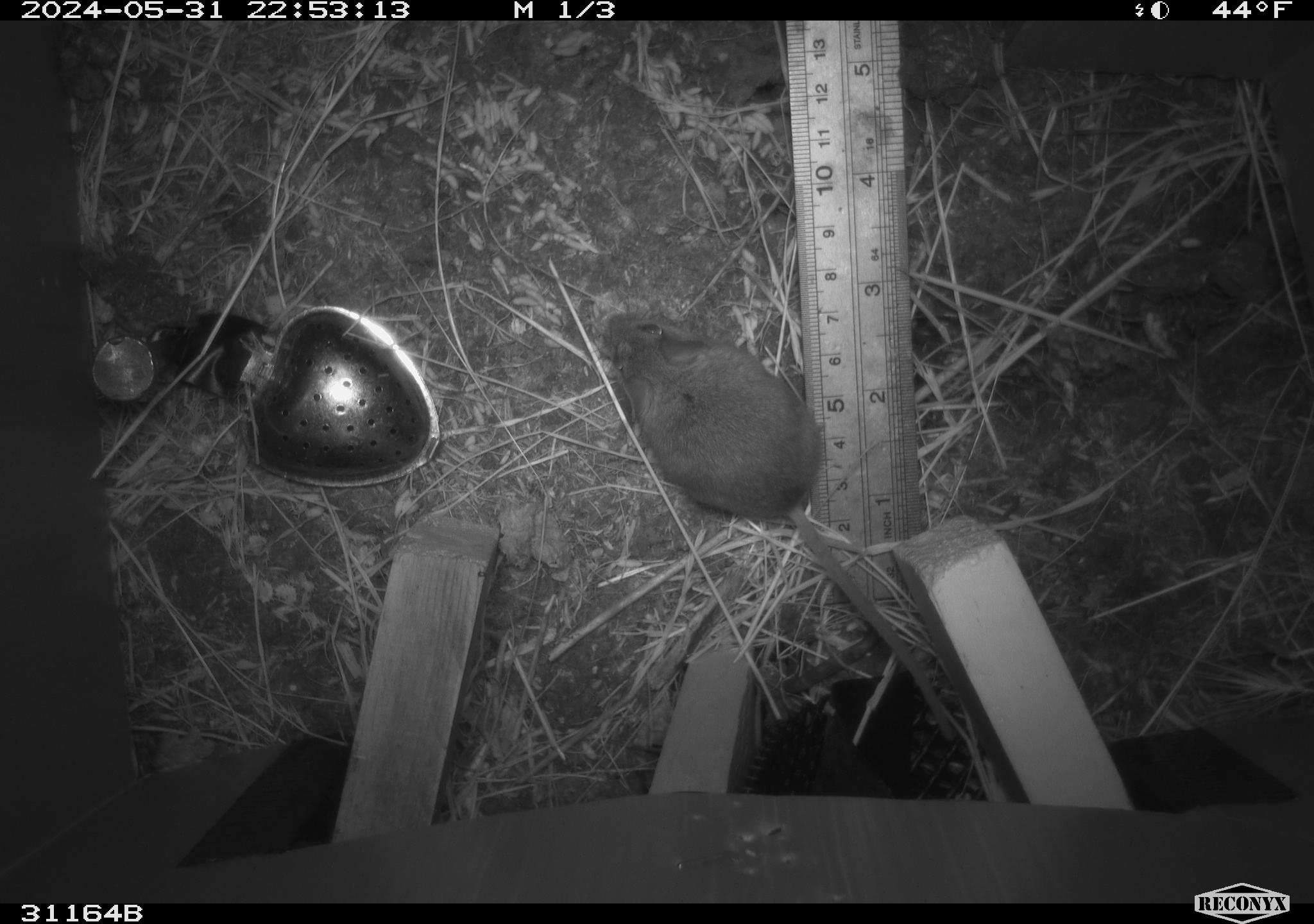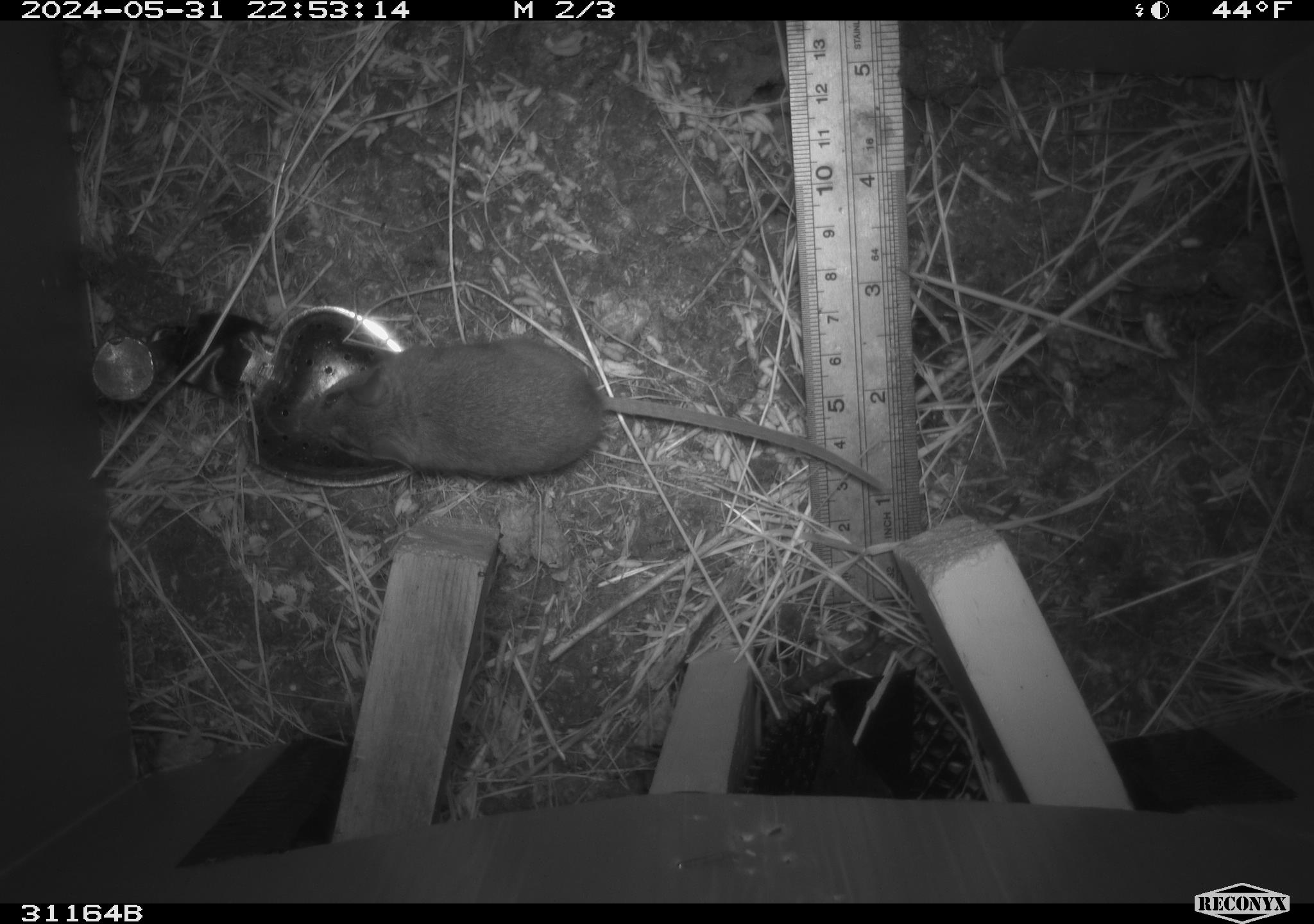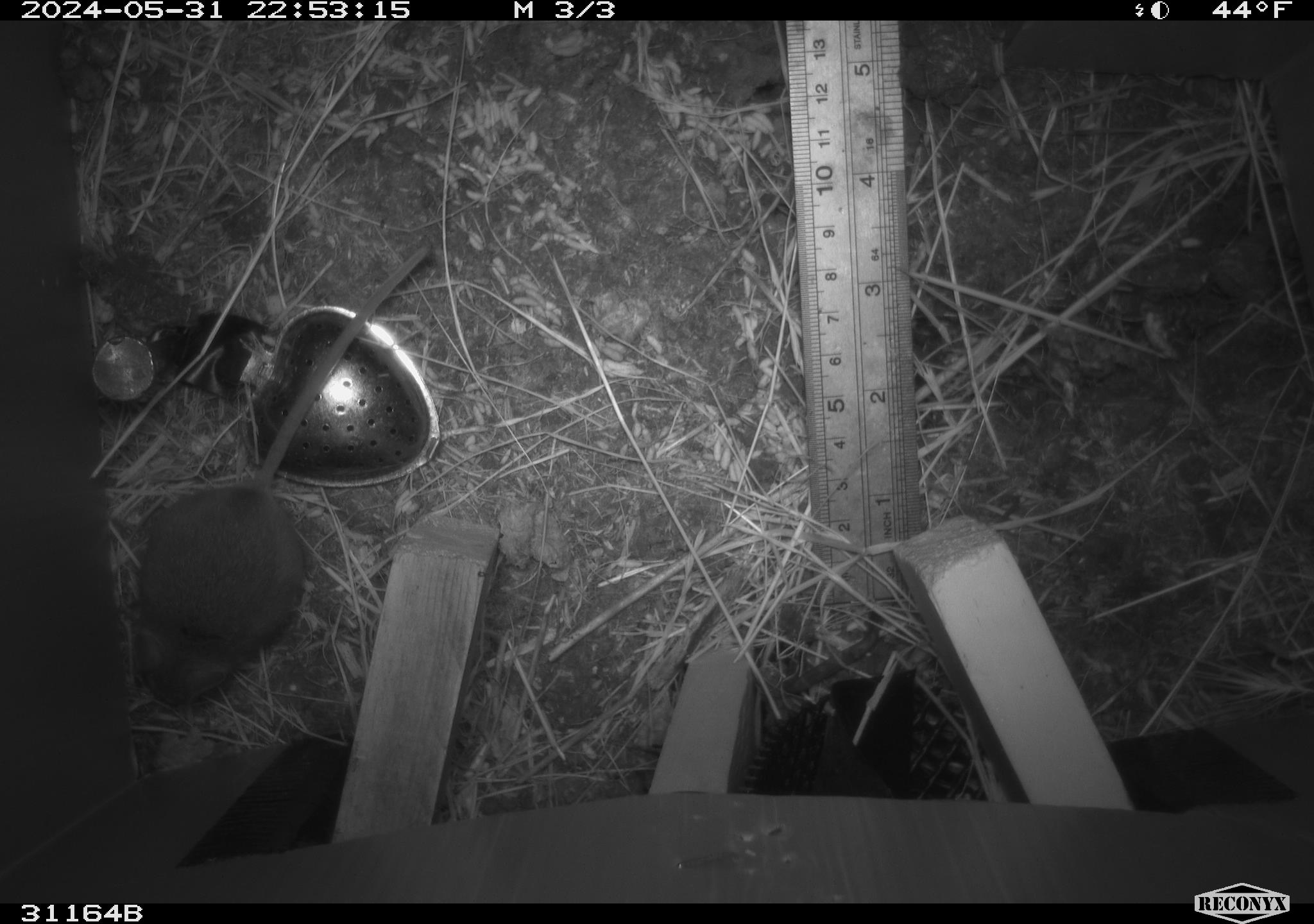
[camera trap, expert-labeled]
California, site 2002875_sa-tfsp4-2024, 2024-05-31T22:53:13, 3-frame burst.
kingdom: Animalia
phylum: Chordata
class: Mammalia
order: Rodentia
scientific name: Rodentia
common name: mouse species